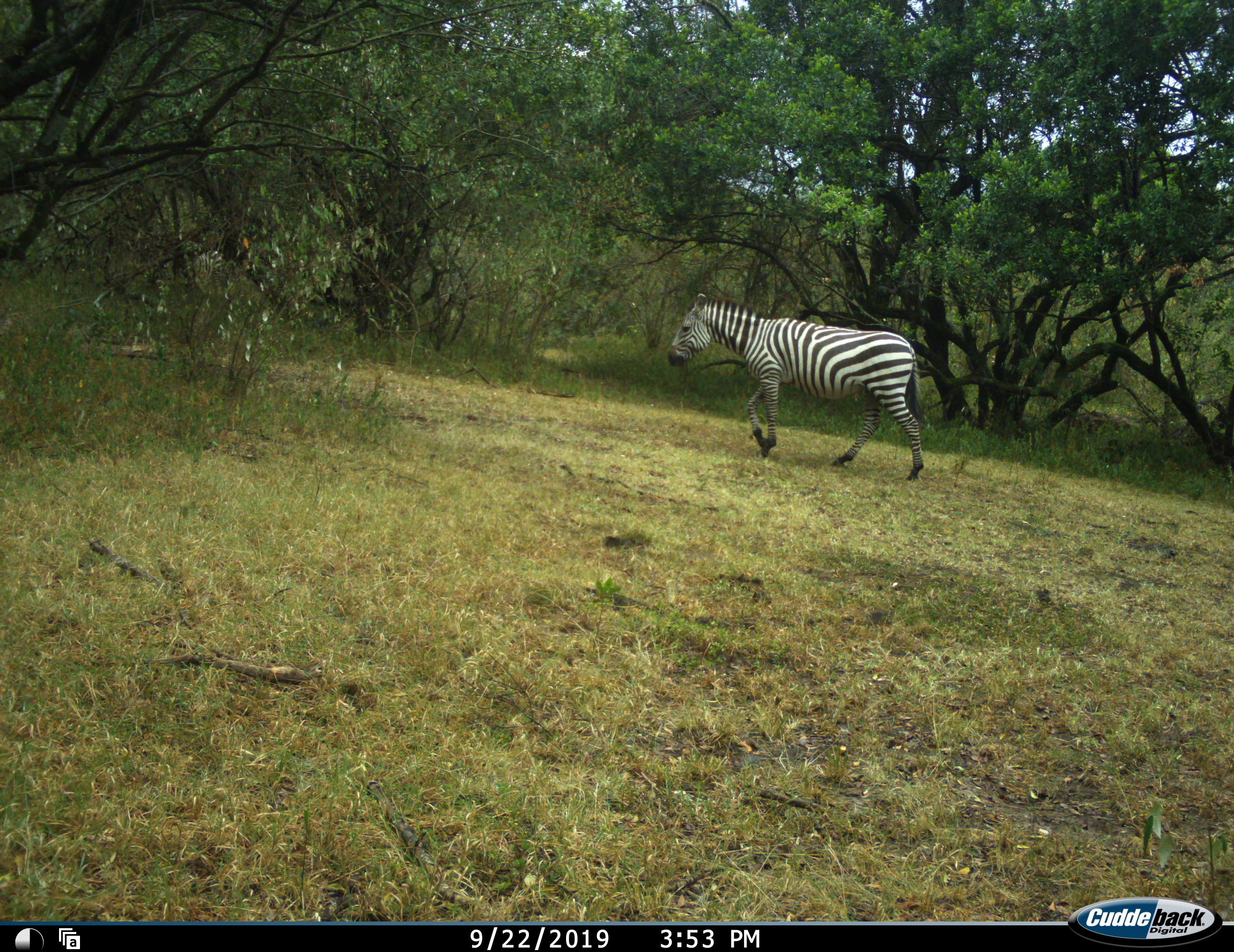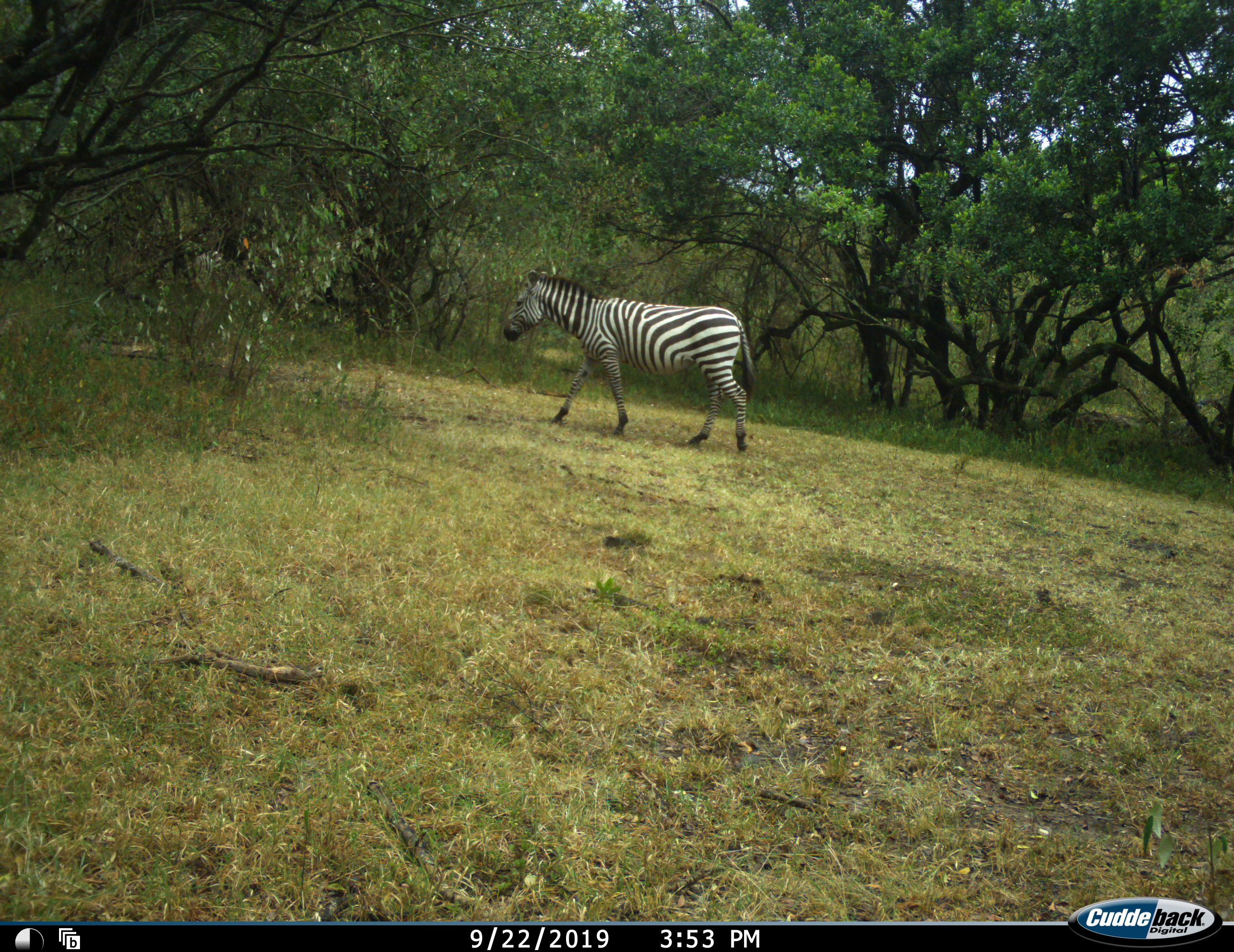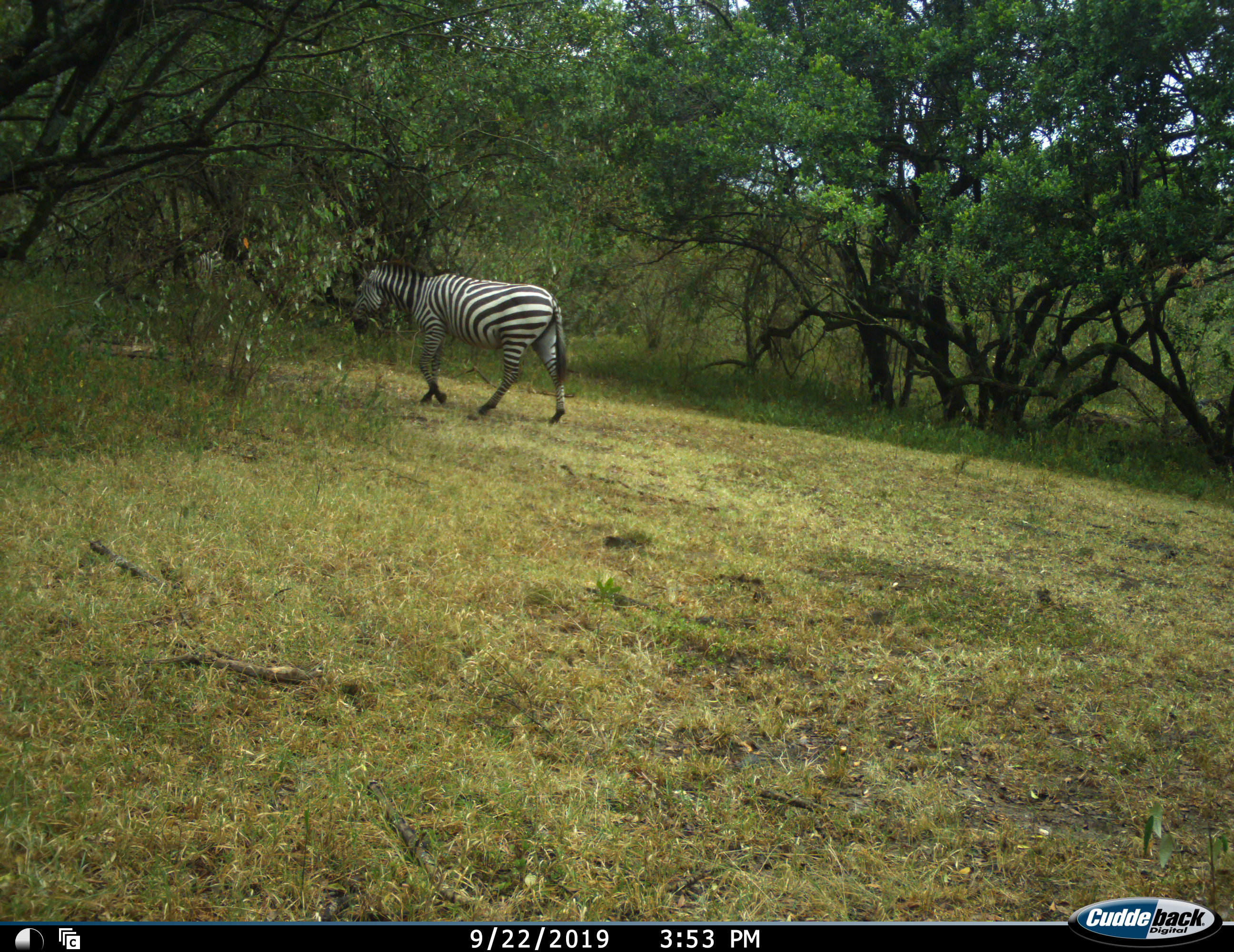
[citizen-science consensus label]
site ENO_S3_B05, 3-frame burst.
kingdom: Animalia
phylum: Chordata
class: Mammalia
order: Perissodactyla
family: Equidae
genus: Equus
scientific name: Equus quagga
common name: plains zebra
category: zebraplains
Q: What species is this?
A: Zebraplains (plains zebra) (Equus quagga).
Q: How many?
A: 1.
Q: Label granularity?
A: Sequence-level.